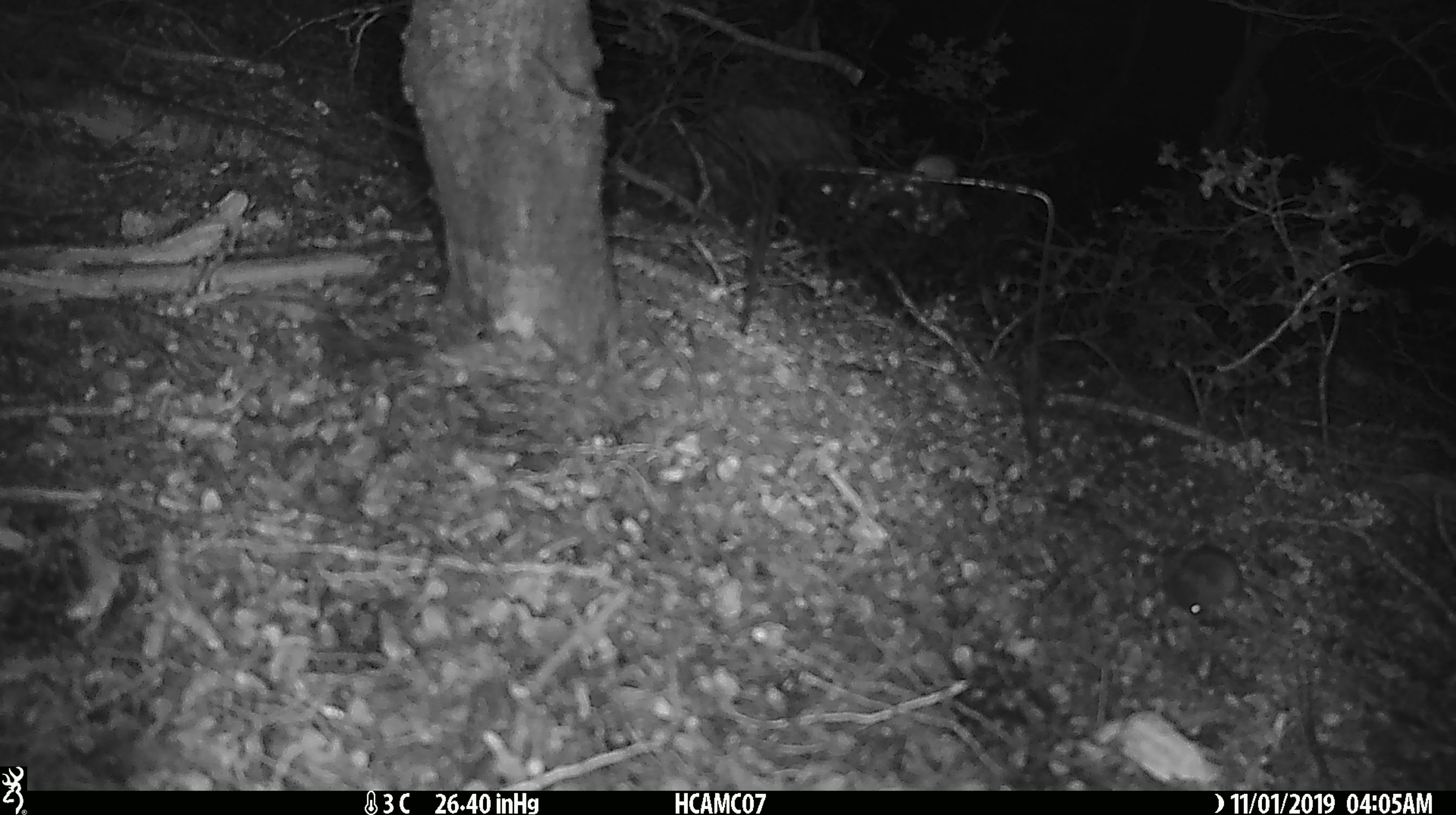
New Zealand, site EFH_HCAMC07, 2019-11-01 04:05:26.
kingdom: Animalia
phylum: Chordata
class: Mammalia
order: Rodentia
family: Muridae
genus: Mus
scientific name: Mus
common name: mouse